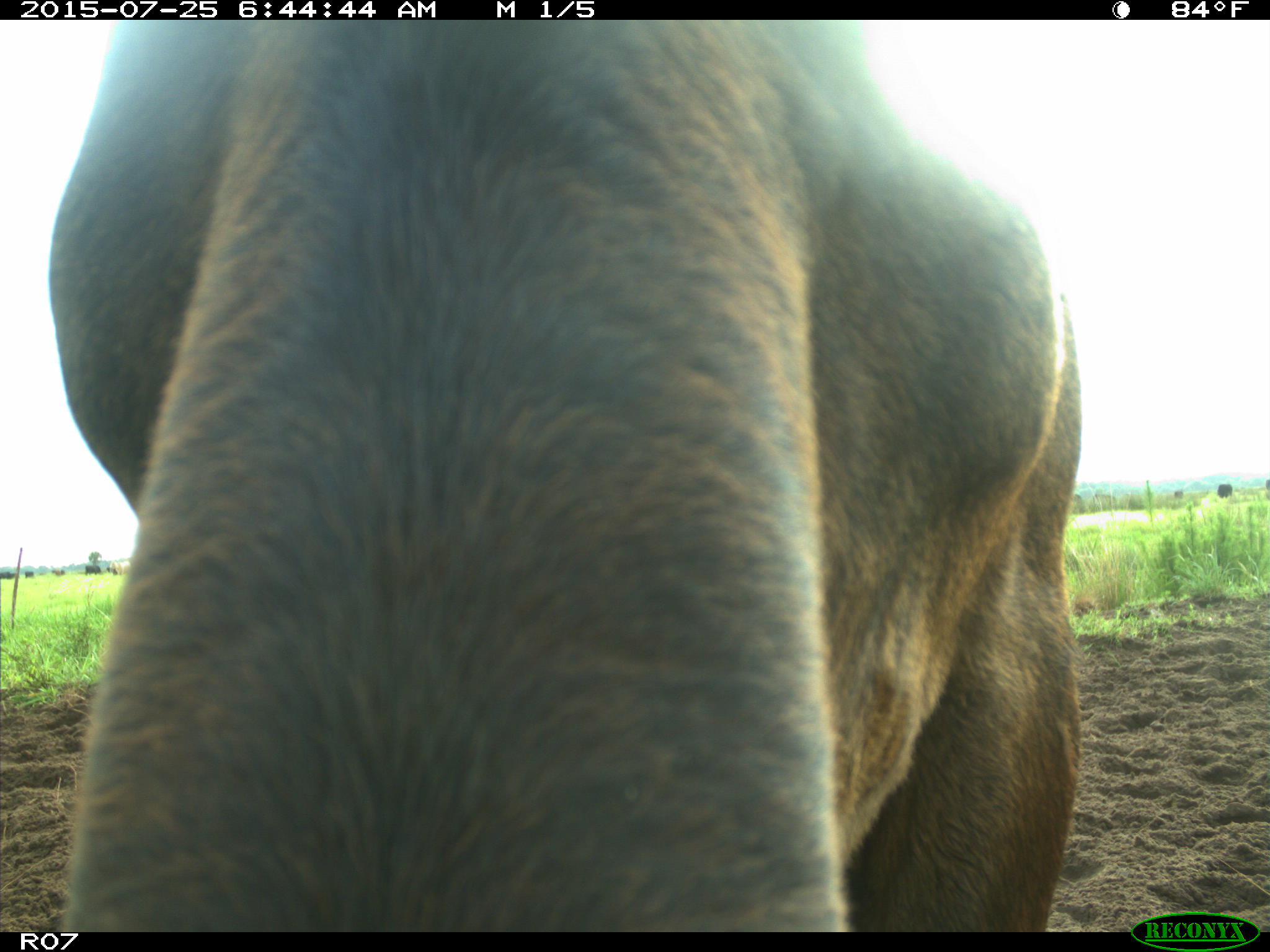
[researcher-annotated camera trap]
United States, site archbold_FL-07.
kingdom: Animalia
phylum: Chordata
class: Mammalia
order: Artiodactyla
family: Bovidae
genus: Bos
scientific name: Bos taurus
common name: domestic cow